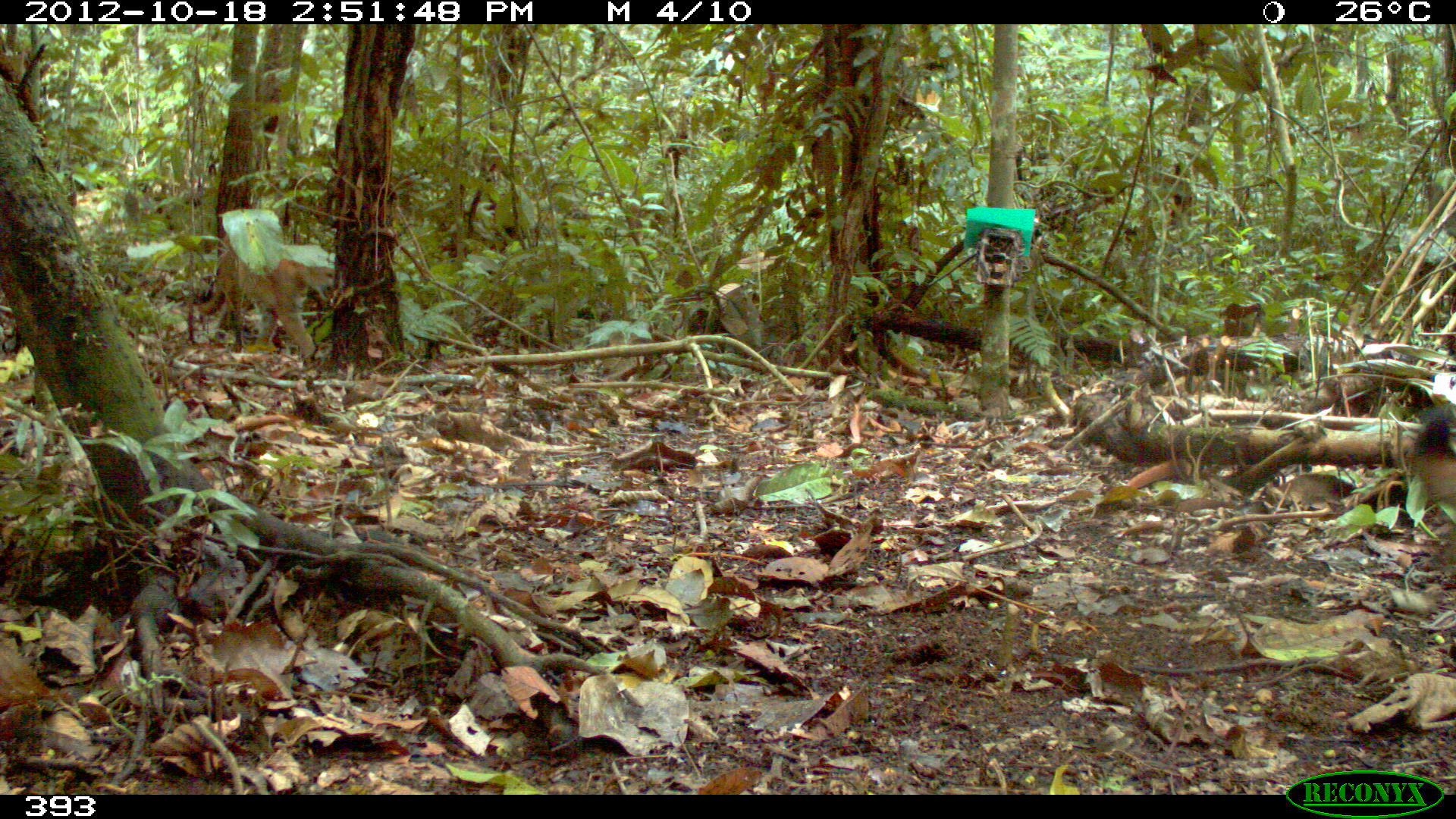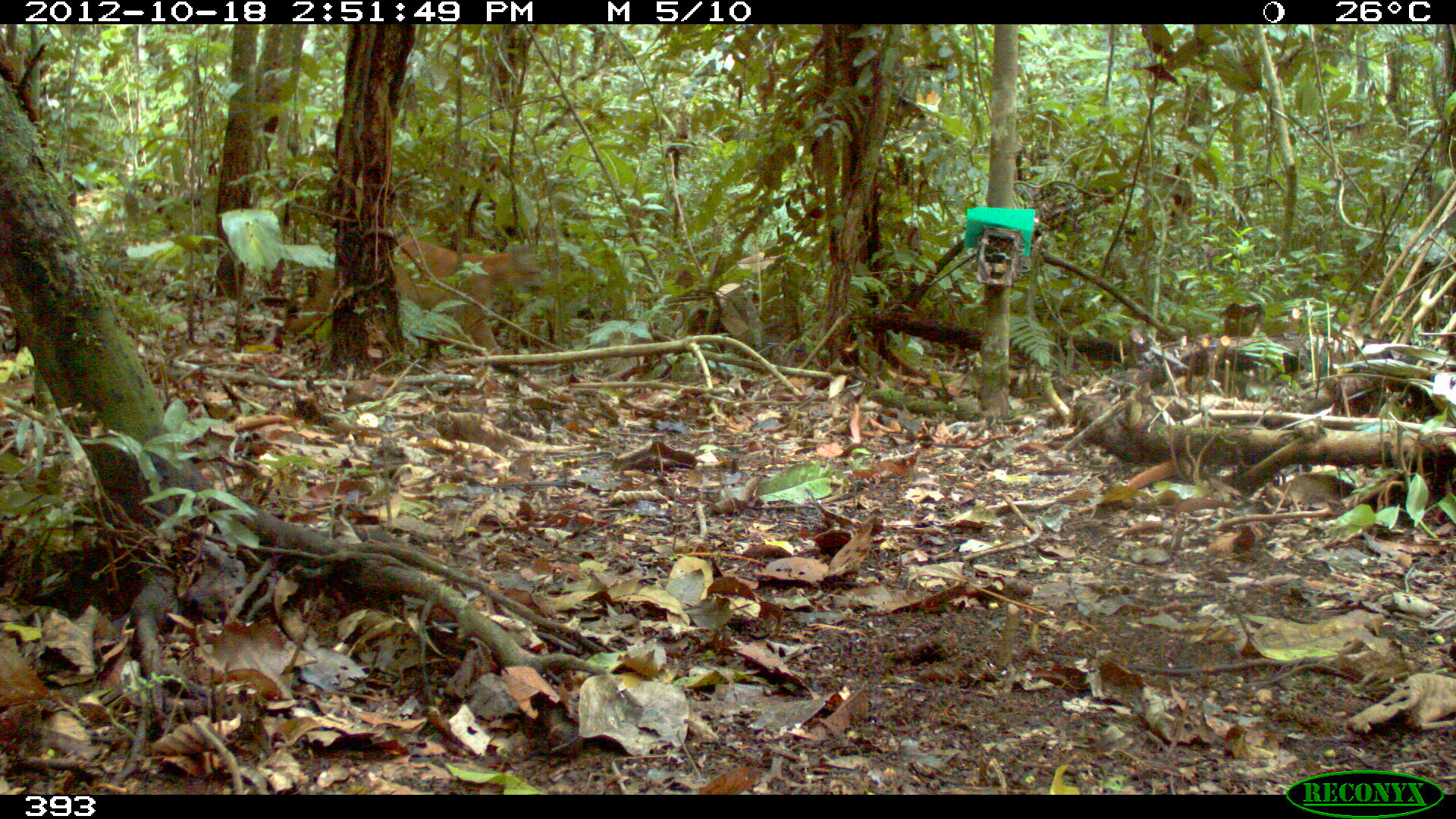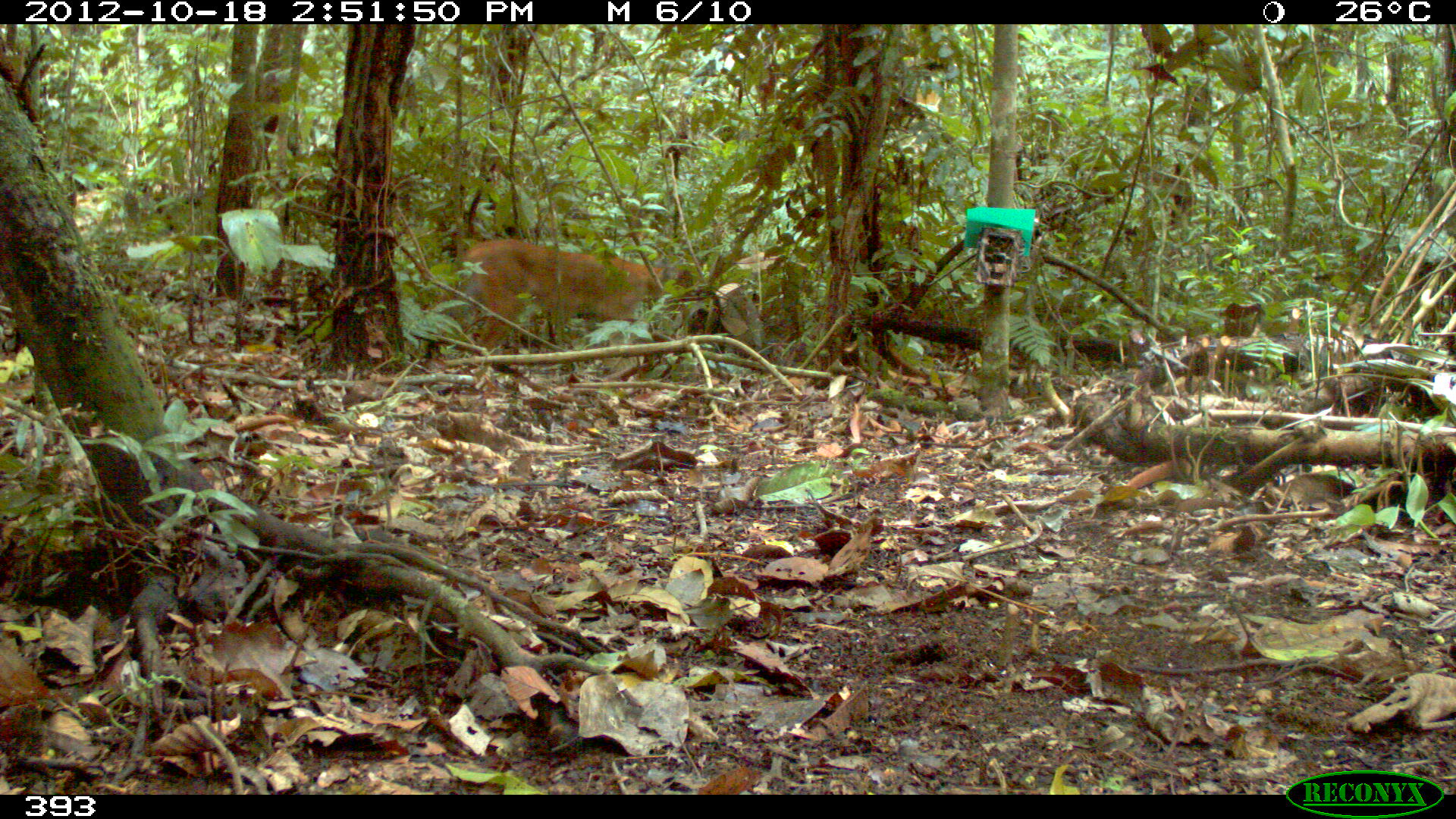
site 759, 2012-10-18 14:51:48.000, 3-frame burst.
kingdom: Animalia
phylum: Chordata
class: Mammalia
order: Carnivora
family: Felidae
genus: Puma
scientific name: Puma concolor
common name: mountain lion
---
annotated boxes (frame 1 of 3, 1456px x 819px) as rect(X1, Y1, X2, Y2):
puma concolor: rect(213, 246, 335, 358); rect(1410, 416, 1453, 503)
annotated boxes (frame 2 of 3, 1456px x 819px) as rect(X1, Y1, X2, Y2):
puma concolor: rect(288, 238, 551, 354)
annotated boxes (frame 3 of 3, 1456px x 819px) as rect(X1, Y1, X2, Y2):
puma concolor: rect(463, 238, 685, 349)